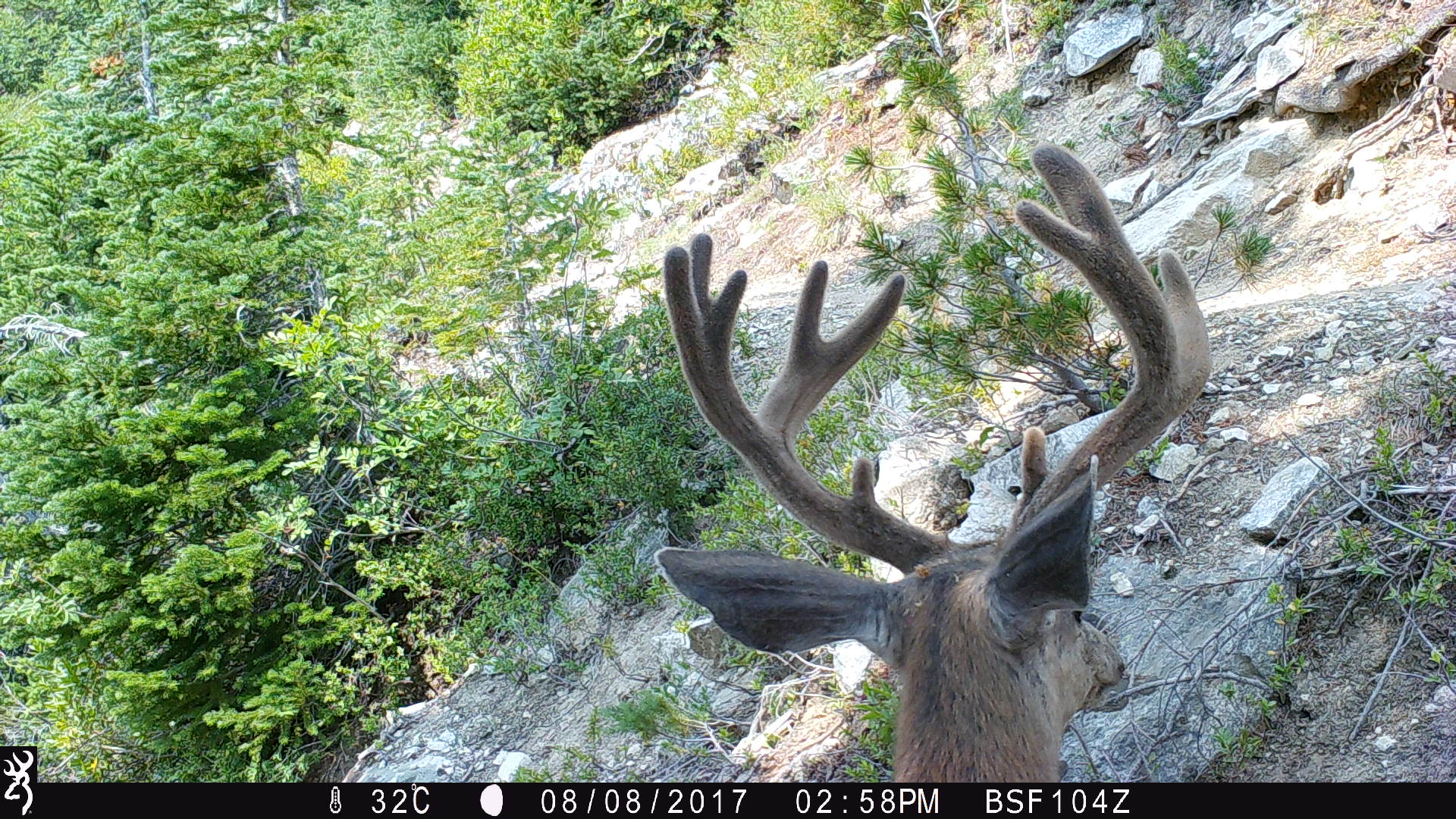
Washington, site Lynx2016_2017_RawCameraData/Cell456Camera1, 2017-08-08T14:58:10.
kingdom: Animalia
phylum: Chordata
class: Mammalia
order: Artiodactyla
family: Cervidae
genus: Odocoileus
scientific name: Odocoileus hemionus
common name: mule deer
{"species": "Odocoileus hemionus (mule deer)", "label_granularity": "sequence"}